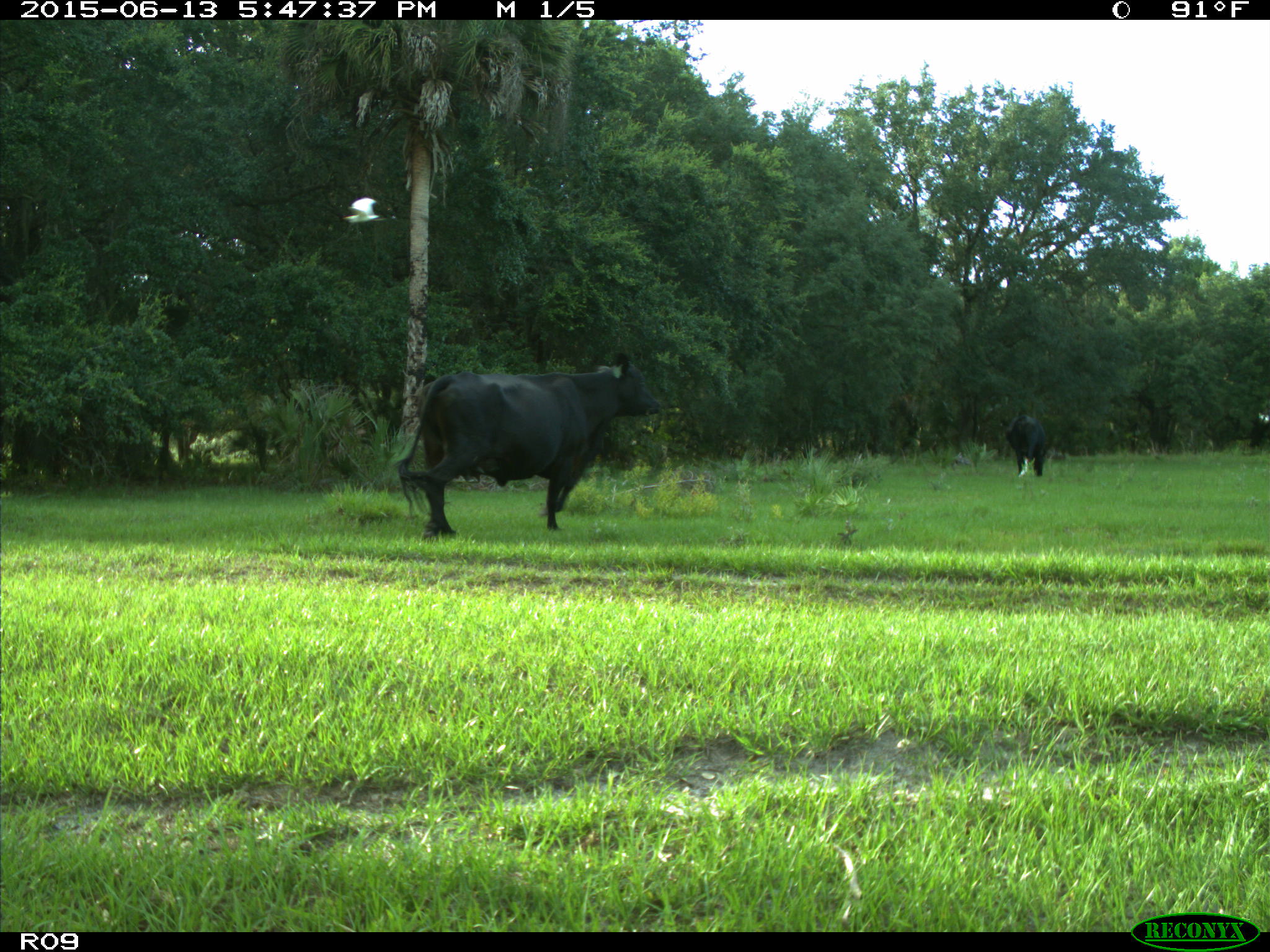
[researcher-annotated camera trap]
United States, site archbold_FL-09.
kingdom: Animalia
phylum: Chordata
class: Mammalia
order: Artiodactyla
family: Bovidae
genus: Bos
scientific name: Bos taurus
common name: domestic cow